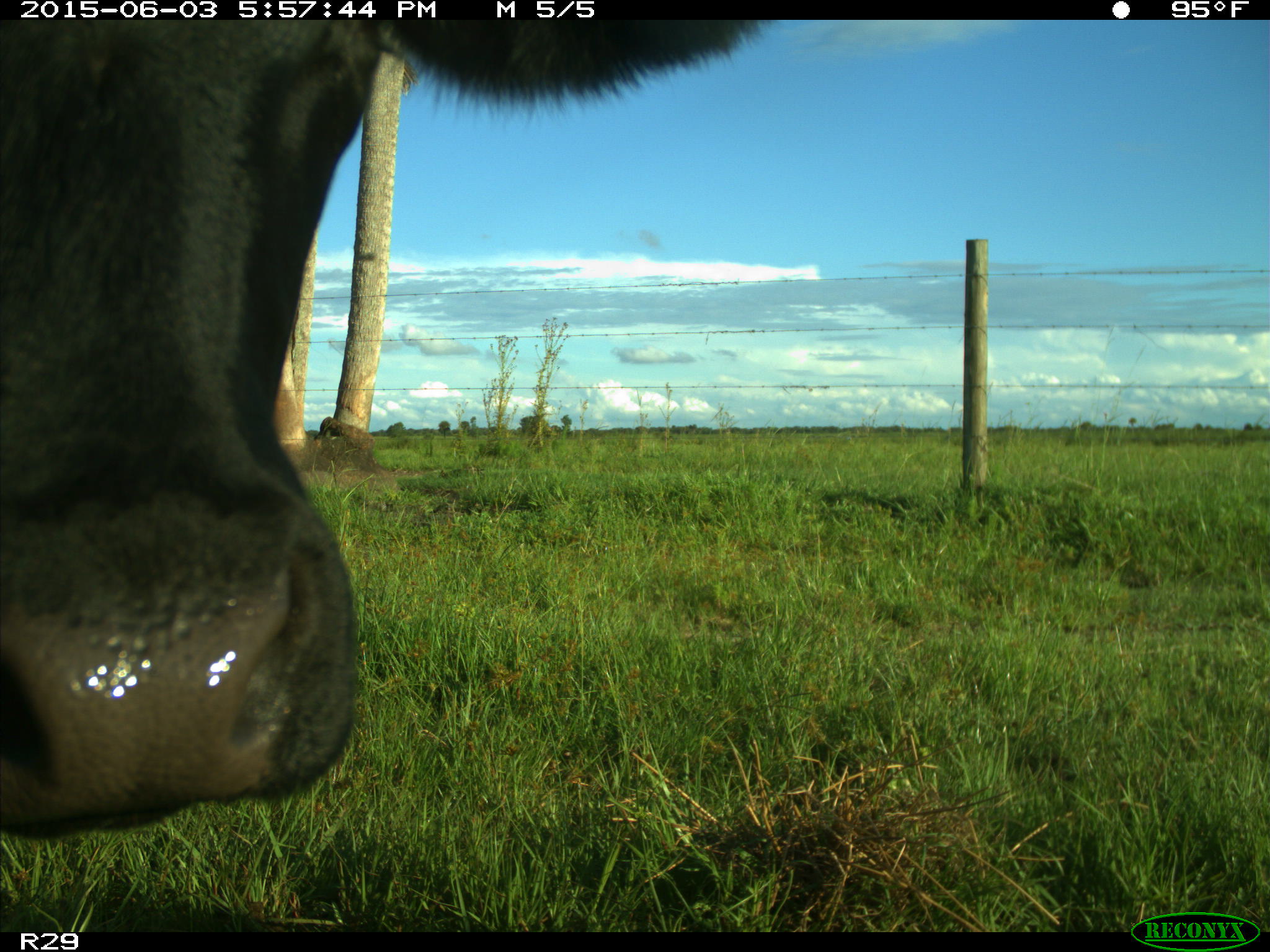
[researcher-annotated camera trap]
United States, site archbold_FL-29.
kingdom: Animalia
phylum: Chordata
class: Mammalia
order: Artiodactyla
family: Bovidae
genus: Bos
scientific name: Bos taurus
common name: domestic cow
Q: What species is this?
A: Bos taurus (domestic cow).